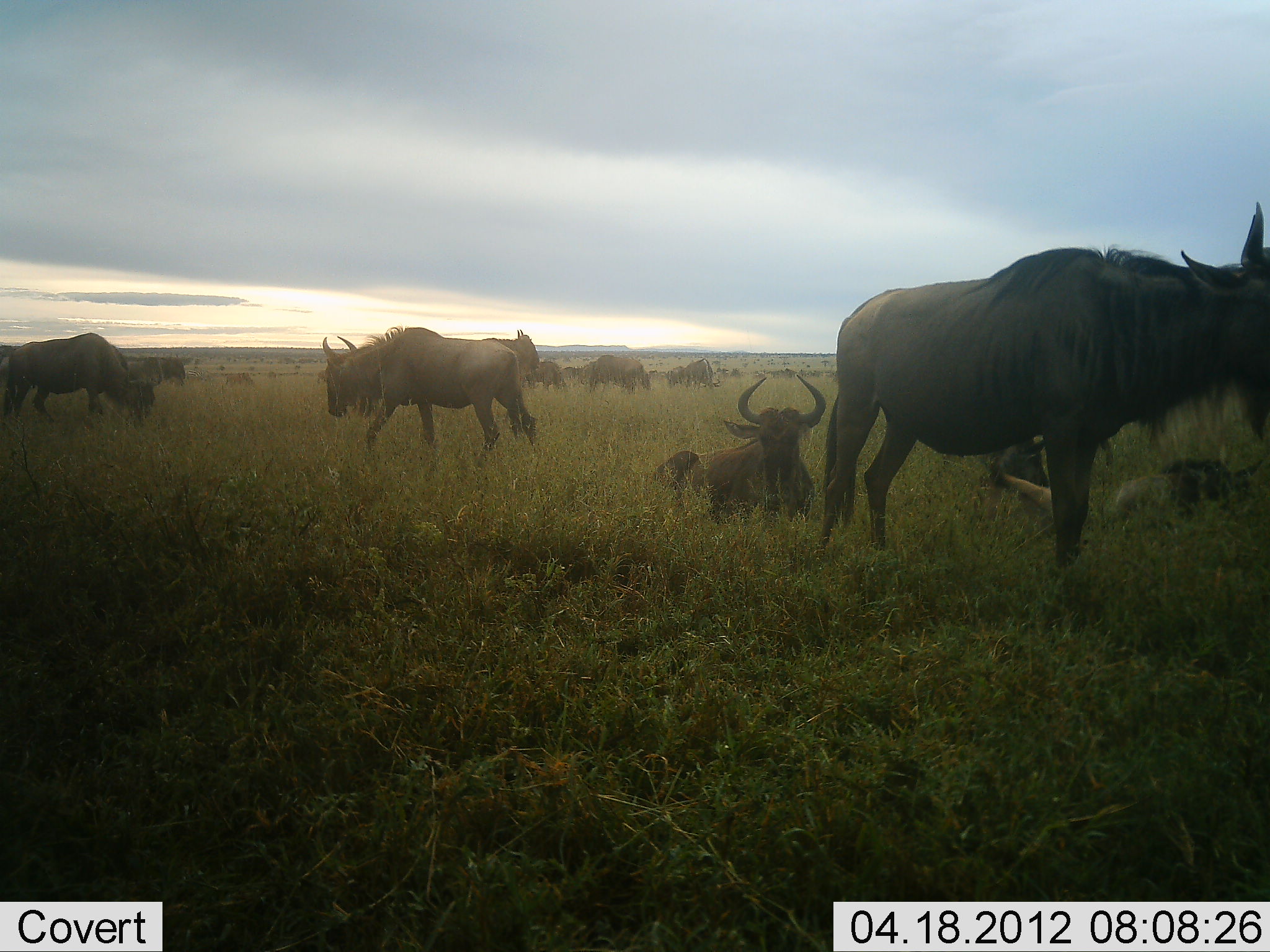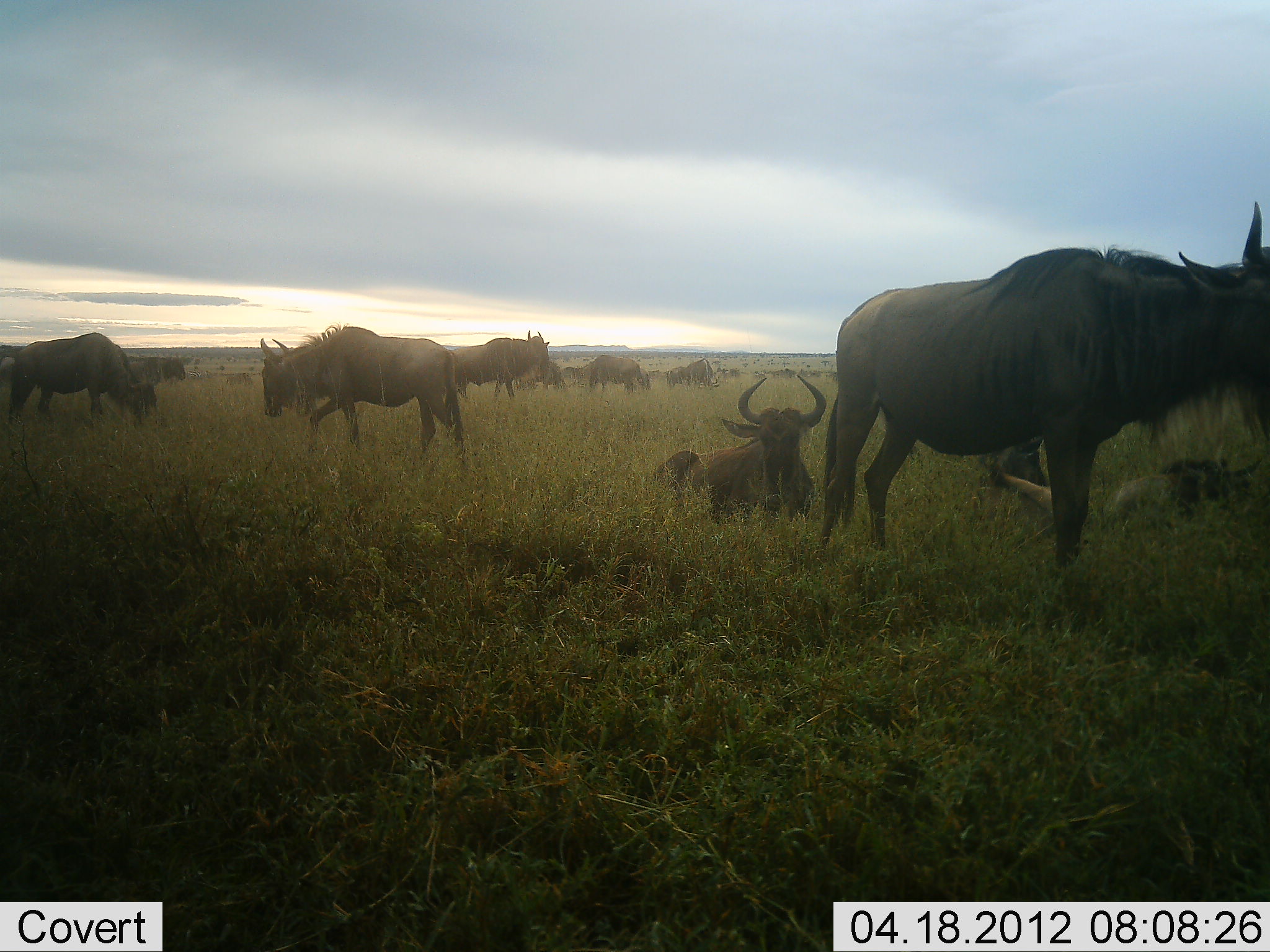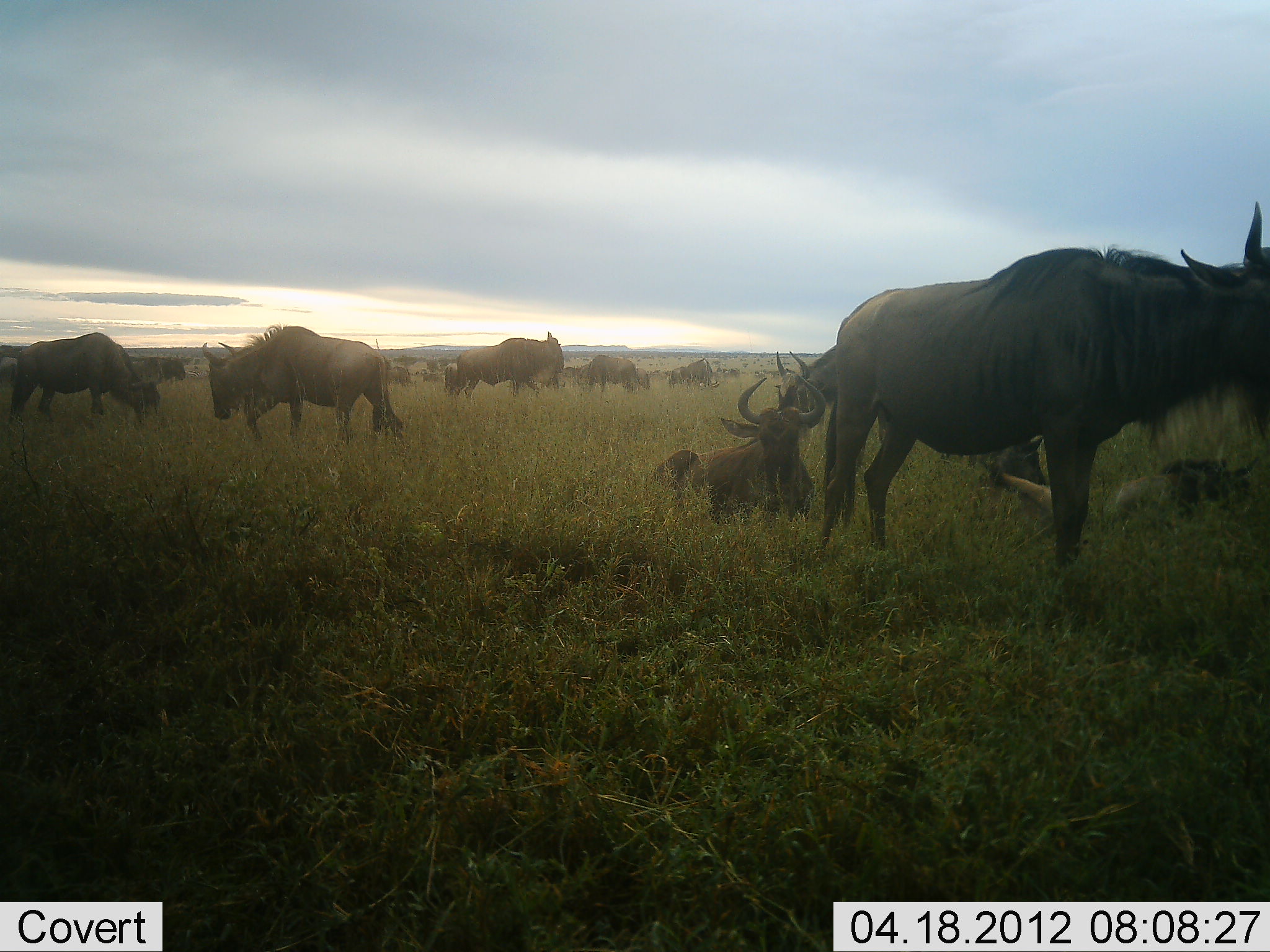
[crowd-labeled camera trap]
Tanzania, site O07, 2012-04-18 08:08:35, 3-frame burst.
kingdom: Animalia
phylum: Chordata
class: Mammalia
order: Artiodactyla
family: Bovidae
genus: Connochaetes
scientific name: Connochaetes taurinus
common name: blue wildebeest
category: wildebeest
Wildebeest (blue wildebeest) (Connochaetes taurinus), count 11-50. Behavior (volunteer vote fractions): standing 83%, resting 100%, moving 46%, interacting 8%. Young present (vote fraction): 21%. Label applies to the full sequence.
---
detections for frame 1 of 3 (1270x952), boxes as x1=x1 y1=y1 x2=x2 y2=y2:
animal: x1=815 y1=201 x2=1270 y2=575; x1=323 y1=327 x2=537 y2=464; x1=987 y1=446 x2=1265 y2=542; x1=650 y1=376 x2=826 y2=524; x1=0 y1=333 x2=163 y2=432; x1=482 y1=329 x2=540 y2=390; x1=985 y1=438 x2=1049 y2=490; x1=581 y1=355 x2=650 y2=395; x1=127 y1=356 x2=185 y2=390; x1=525 y1=361 x2=570 y2=394; x1=225 y1=372 x2=254 y2=389; x1=560 y1=367 x2=581 y2=386; x1=185 y1=369 x2=209 y2=383; x1=0 y1=357 x2=10 y2=380
group: x1=546 y1=353 x2=835 y2=379; x1=182 y1=354 x2=326 y2=378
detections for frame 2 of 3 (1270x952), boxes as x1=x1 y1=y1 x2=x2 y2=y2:
animal: x1=818 y1=201 x2=1270 y2=573; x1=260 y1=324 x2=467 y2=465; x1=990 y1=452 x2=1262 y2=549; x1=656 y1=374 x2=826 y2=523; x1=9 y1=332 x2=159 y2=431; x1=452 y1=330 x2=551 y2=400; x1=985 y1=435 x2=1049 y2=486; x1=590 y1=355 x2=651 y2=394; x1=667 y1=359 x2=718 y2=390; x1=517 y1=362 x2=568 y2=390; x1=129 y1=357 x2=186 y2=382; x1=226 y1=373 x2=253 y2=390; x1=0 y1=357 x2=14 y2=383; x1=560 y1=367 x2=581 y2=383; x1=186 y1=370 x2=202 y2=379; x1=193 y1=358 x2=204 y2=365; x1=228 y1=357 x2=237 y2=362; x1=253 y1=358 x2=257 y2=363
group: x1=552 y1=353 x2=834 y2=379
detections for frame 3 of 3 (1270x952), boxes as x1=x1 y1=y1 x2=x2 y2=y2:
animal: x1=817 y1=202 x2=1270 y2=582; x1=984 y1=452 x2=1262 y2=547; x1=649 y1=376 x2=825 y2=526; x1=202 y1=325 x2=405 y2=441; x1=7 y1=333 x2=161 y2=433; x1=459 y1=332 x2=565 y2=401; x1=775 y1=345 x2=838 y2=417; x1=991 y1=437 x2=1049 y2=489; x1=577 y1=354 x2=637 y2=396; x1=128 y1=356 x2=187 y2=382; x1=686 y1=359 x2=722 y2=390; x1=564 y1=365 x2=590 y2=387; x1=443 y1=364 x2=461 y2=395; x1=385 y1=366 x2=410 y2=387; x1=666 y1=366 x2=687 y2=389; x1=0 y1=357 x2=16 y2=384; x1=637 y1=367 x2=650 y2=390; x1=422 y1=373 x2=439 y2=382; x1=188 y1=369 x2=203 y2=377
group: x1=566 y1=354 x2=797 y2=377